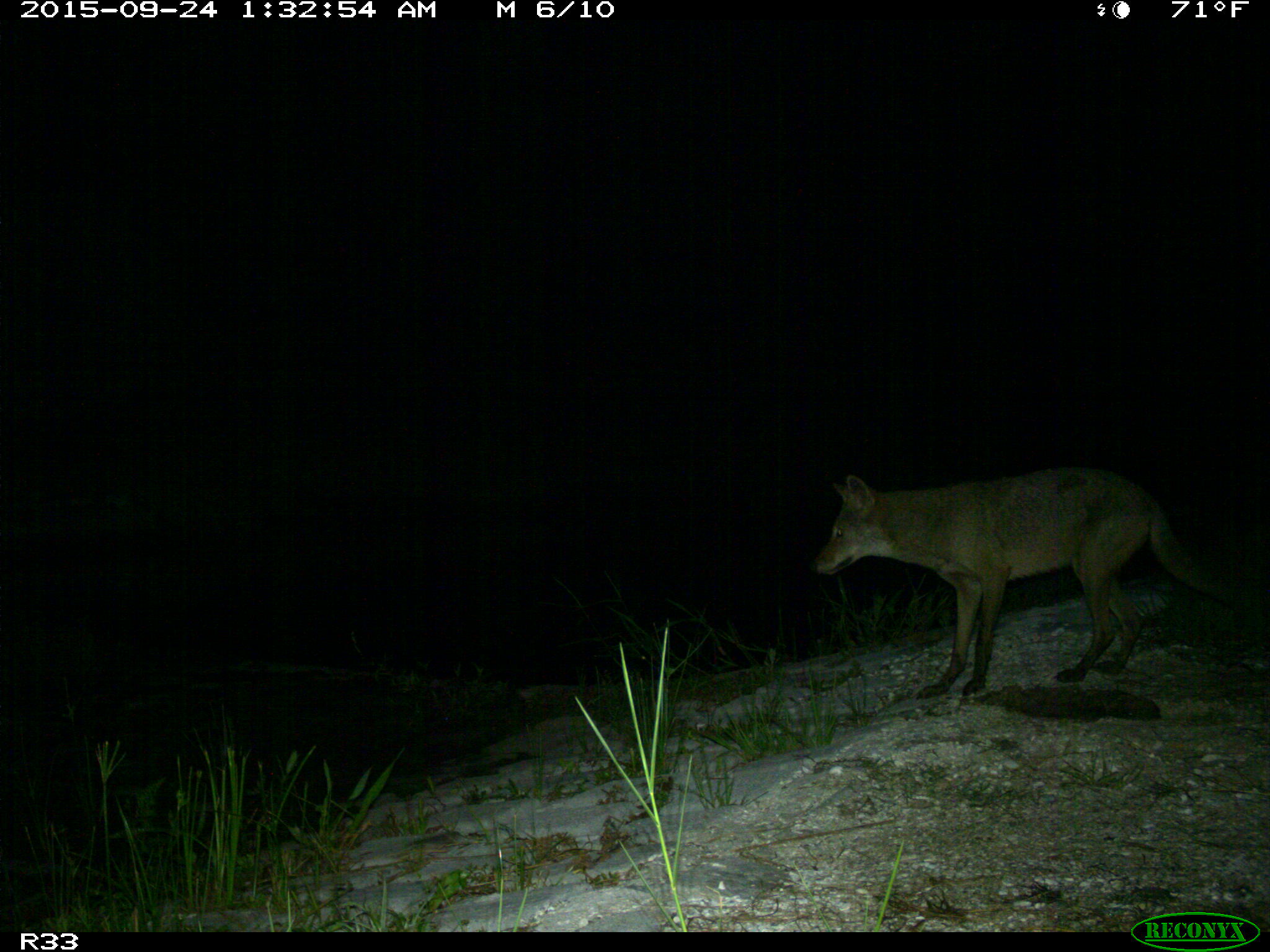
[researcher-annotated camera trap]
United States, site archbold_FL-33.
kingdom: Animalia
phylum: Chordata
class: Mammalia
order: Carnivora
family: Canidae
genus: Canis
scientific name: Canis latrans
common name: coyote